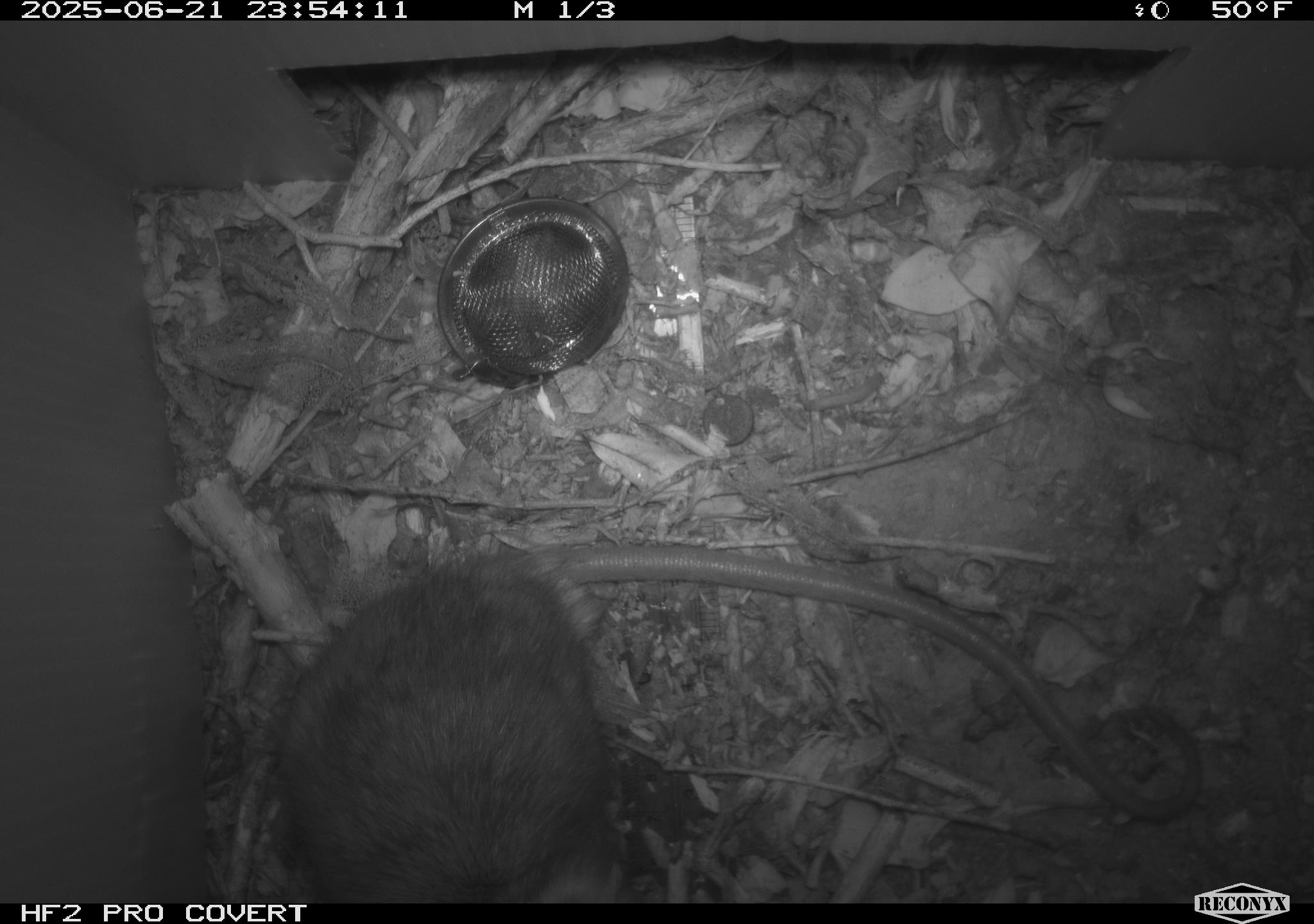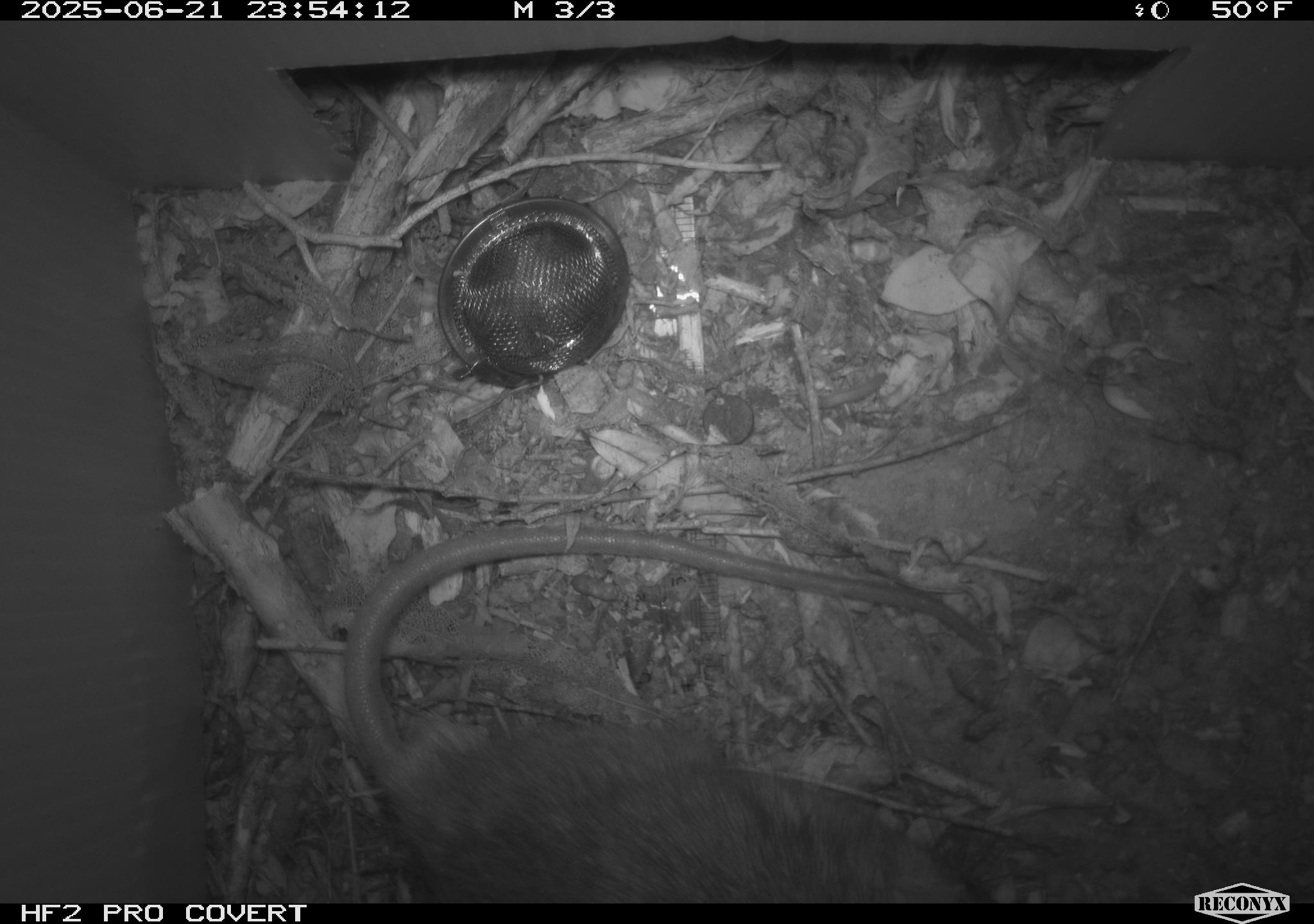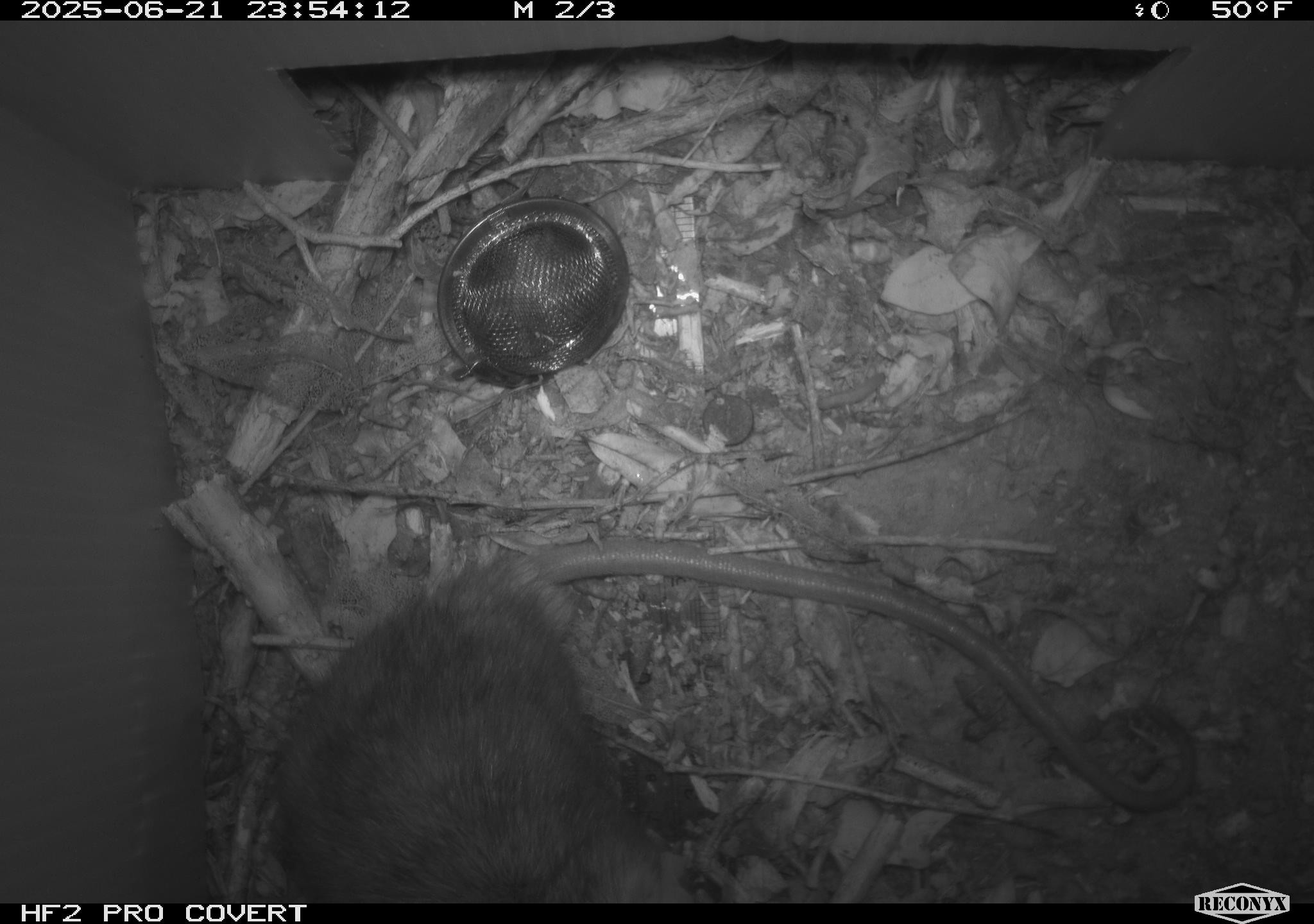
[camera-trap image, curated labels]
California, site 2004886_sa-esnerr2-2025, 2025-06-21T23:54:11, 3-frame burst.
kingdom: Animalia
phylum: Chordata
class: Mammalia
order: Rodentia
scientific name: Rodentia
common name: rodent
Rodent (Rodentia).